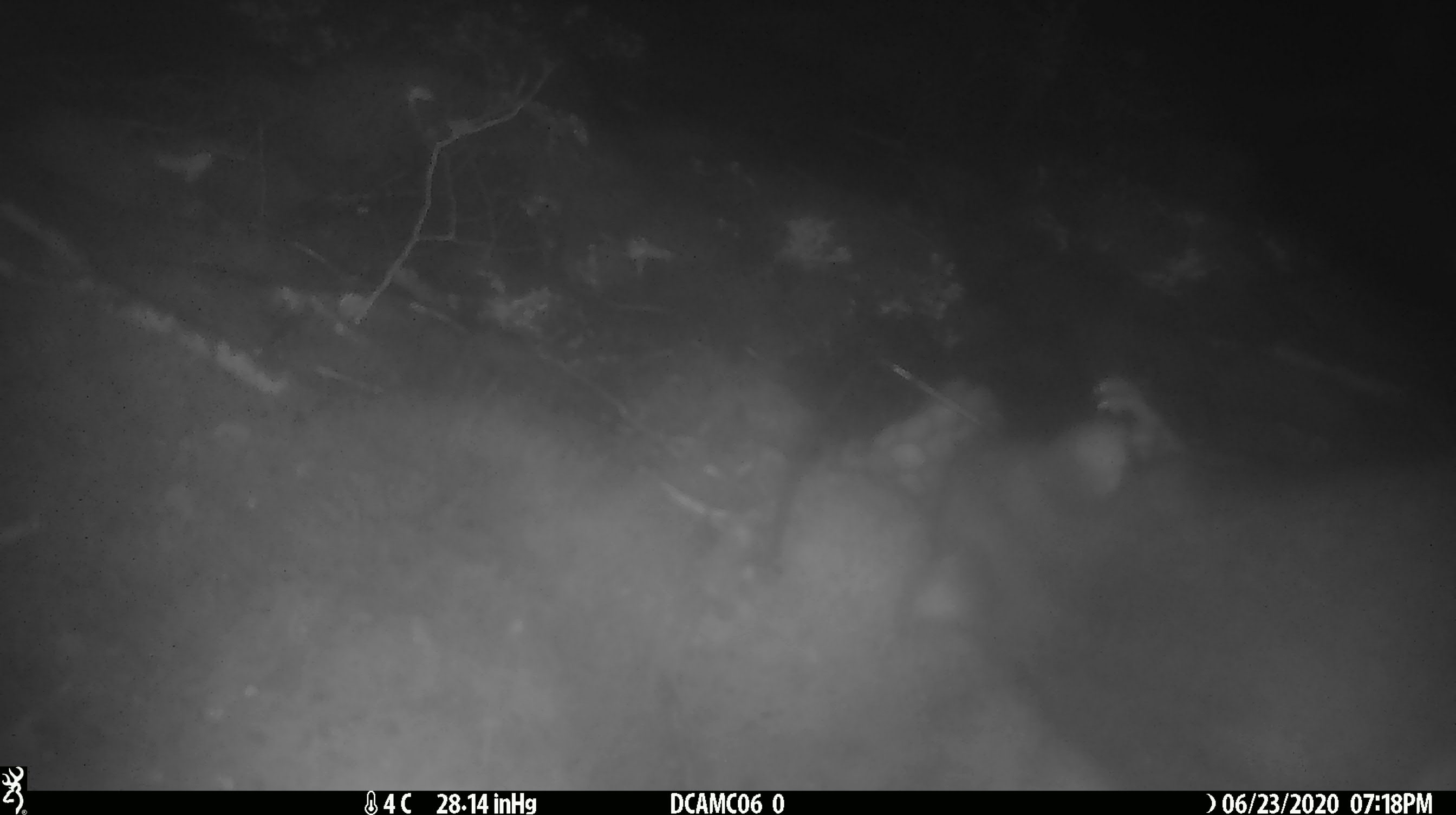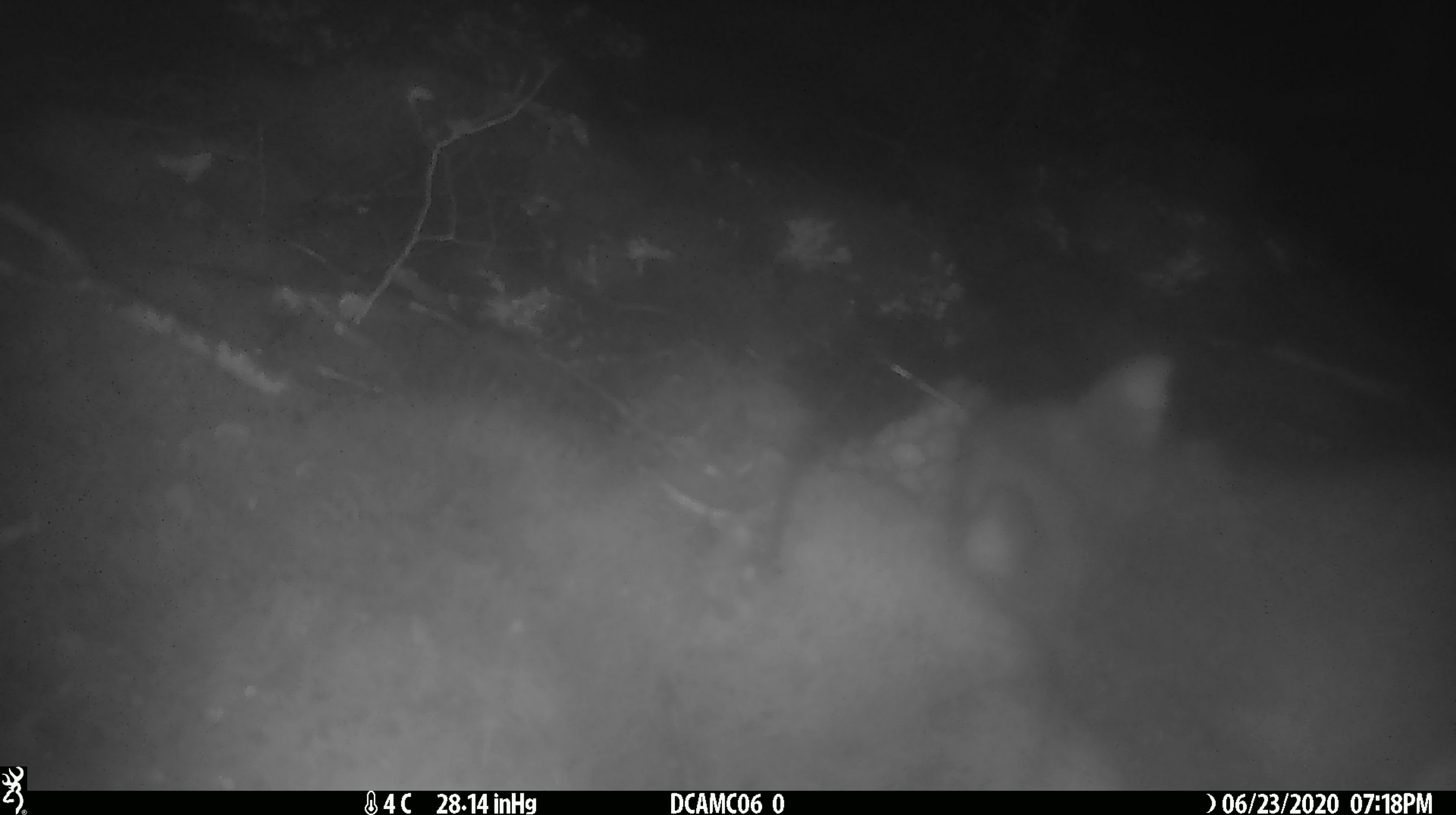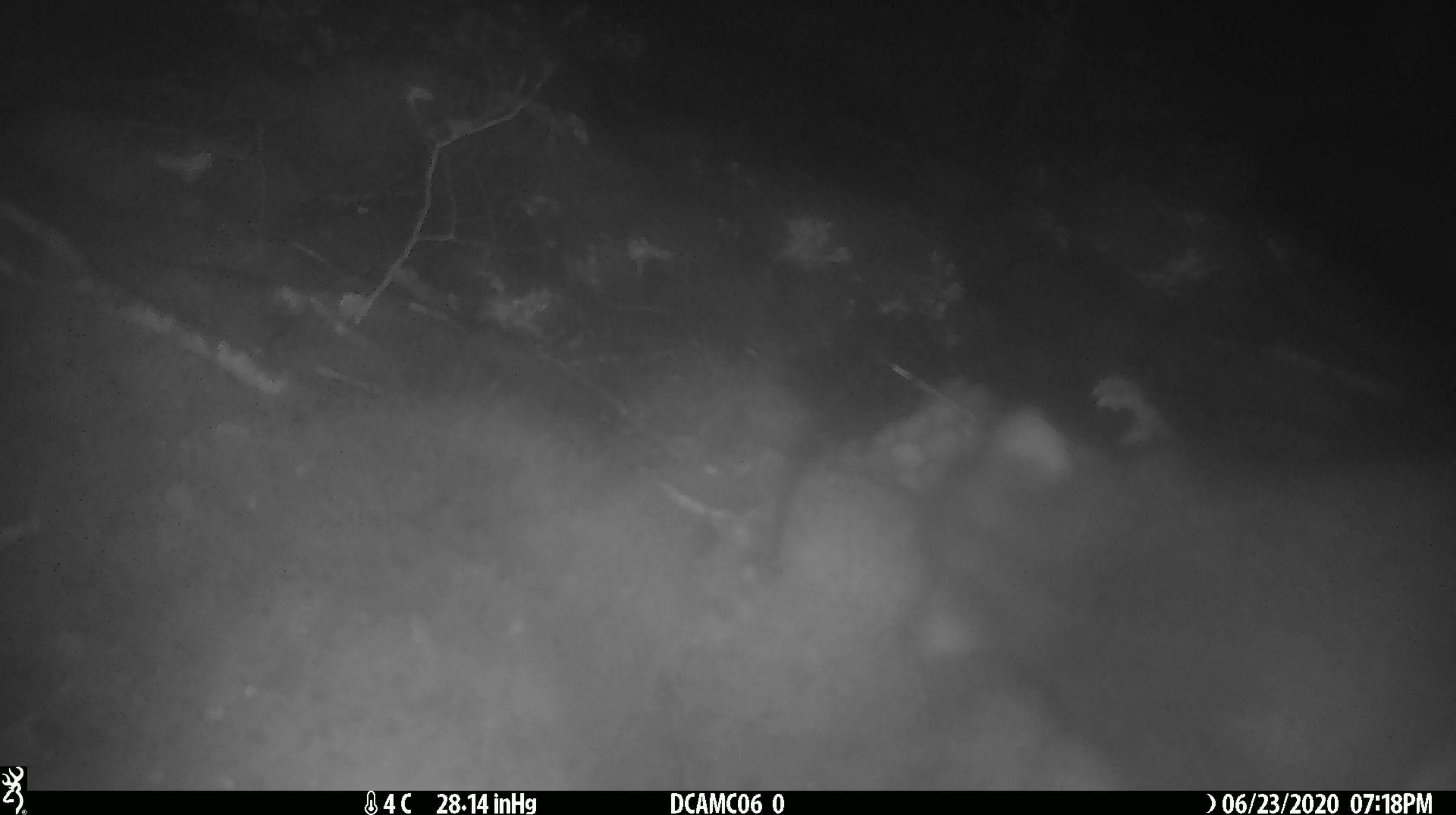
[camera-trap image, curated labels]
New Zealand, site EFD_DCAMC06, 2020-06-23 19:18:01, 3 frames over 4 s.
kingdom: Animalia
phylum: Chordata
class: Mammalia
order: Diprotodontia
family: Phalangeridae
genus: Trichosurus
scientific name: Trichosurus vulpecula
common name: common brushtail possum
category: possum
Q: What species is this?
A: Possum (common brushtail possum) (Trichosurus vulpecula).